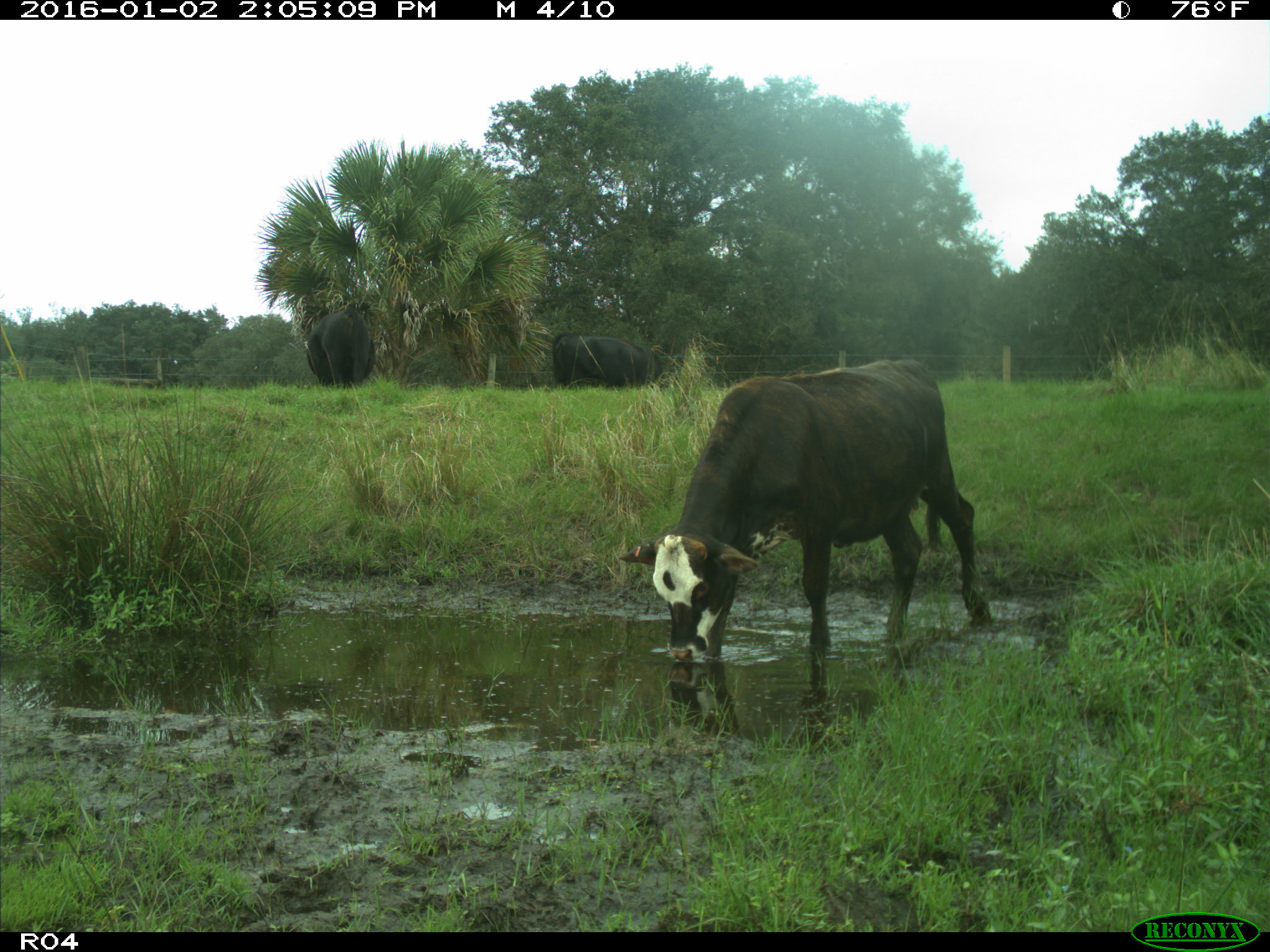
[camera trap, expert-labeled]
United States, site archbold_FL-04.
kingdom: Animalia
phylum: Chordata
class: Mammalia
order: Artiodactyla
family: Bovidae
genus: Bos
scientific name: Bos taurus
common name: domestic cow